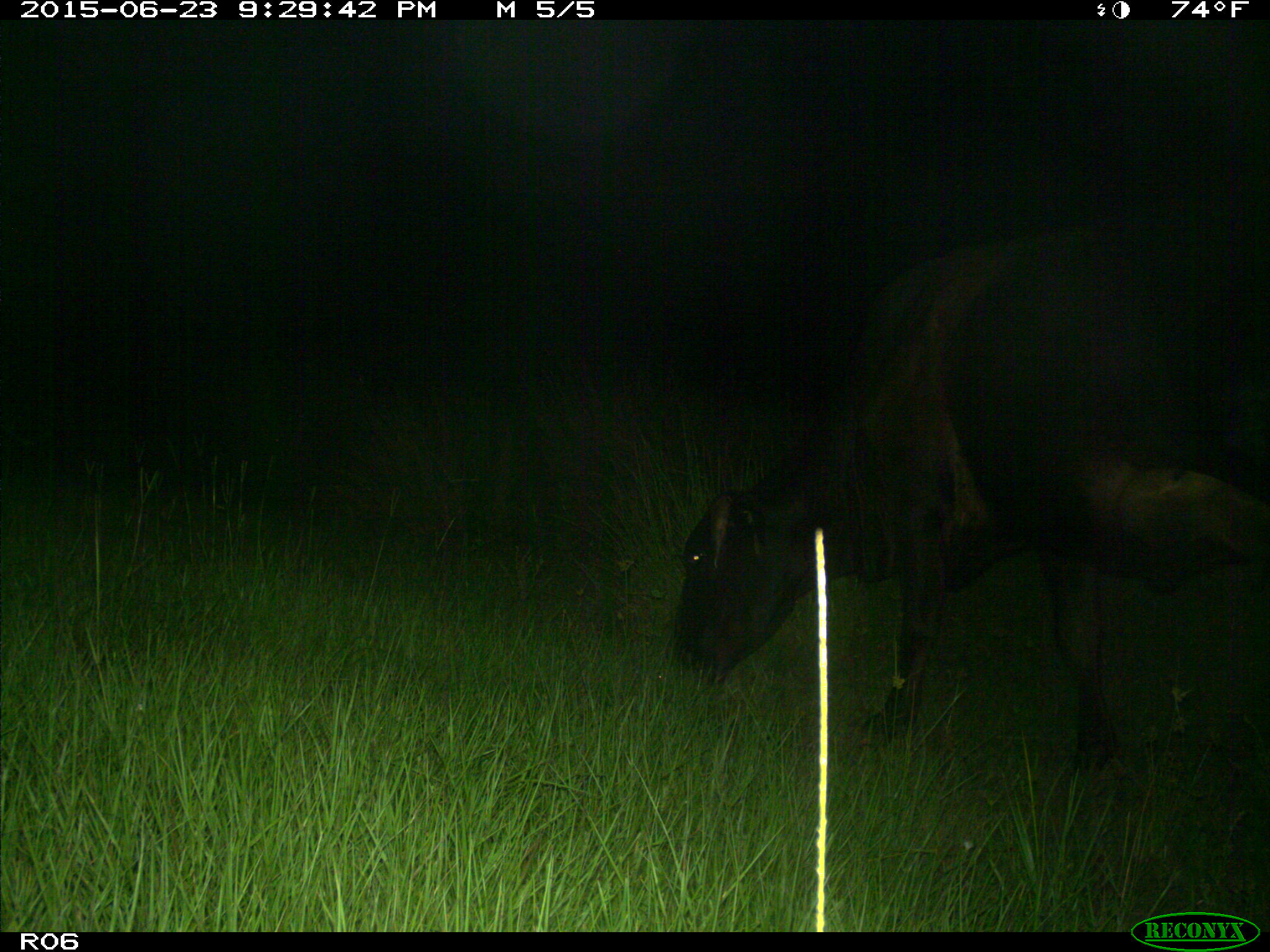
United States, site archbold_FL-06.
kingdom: Animalia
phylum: Chordata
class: Mammalia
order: Artiodactyla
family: Bovidae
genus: Bos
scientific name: Bos taurus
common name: domestic cow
Bos taurus (domestic cow).